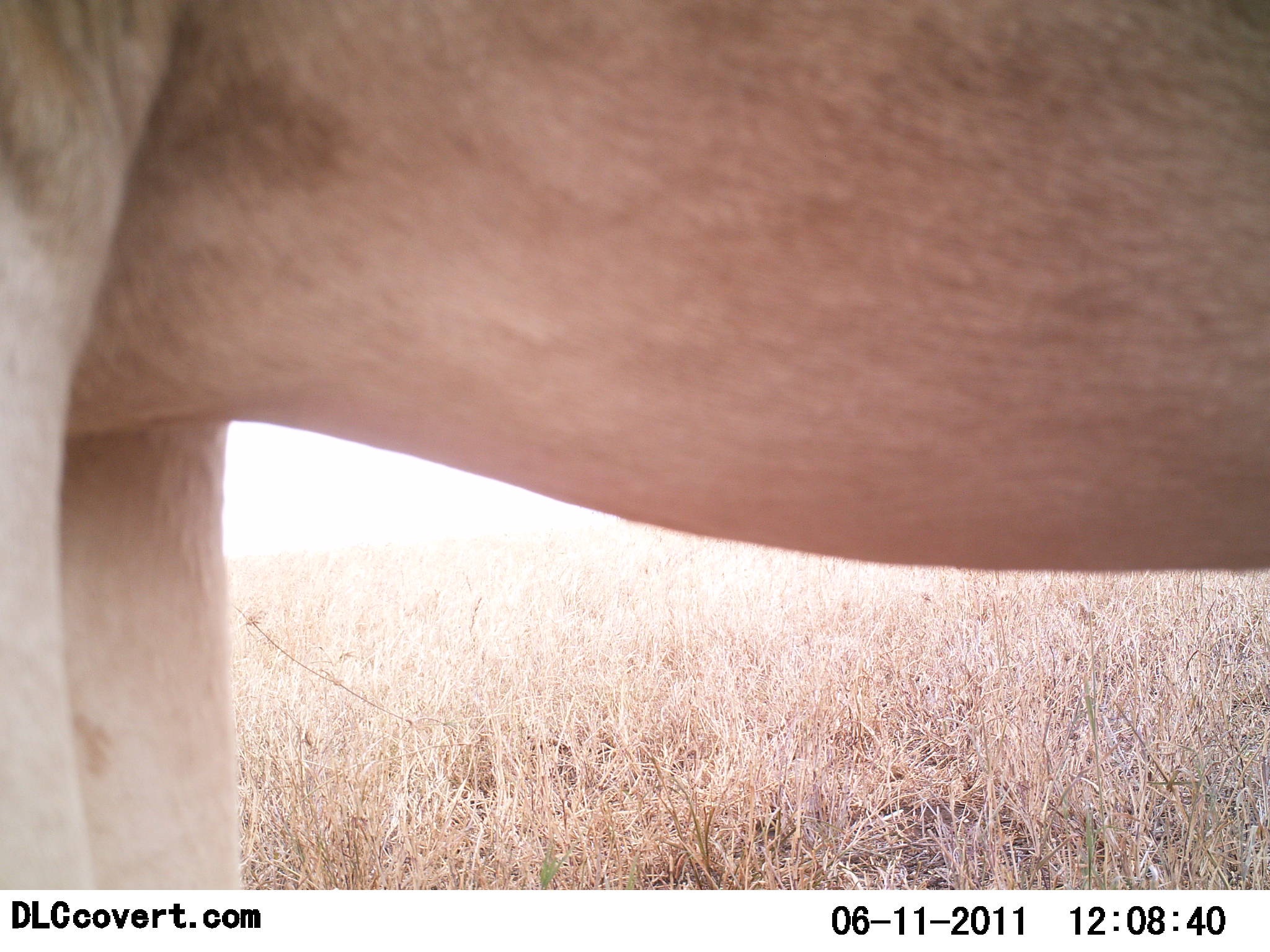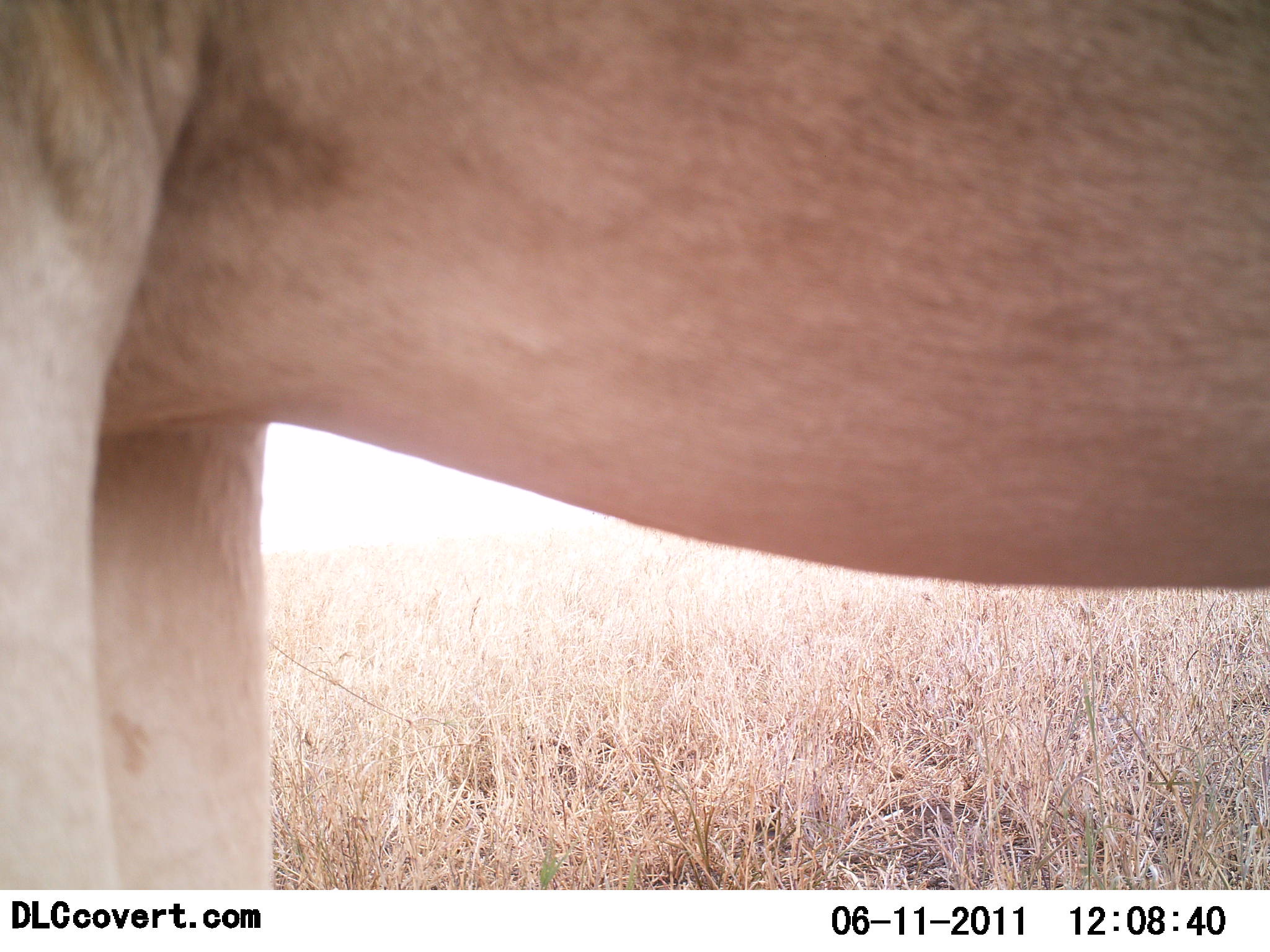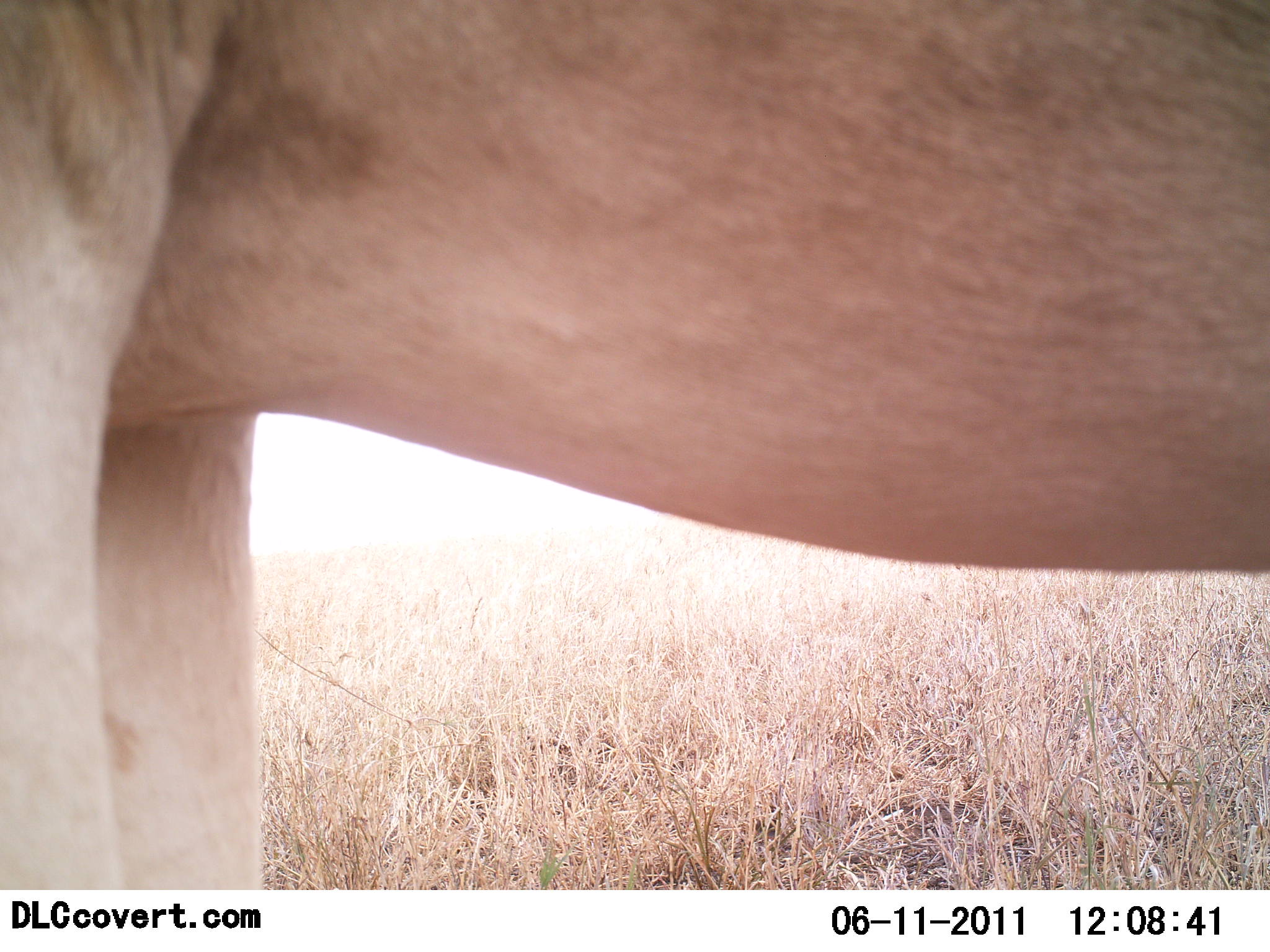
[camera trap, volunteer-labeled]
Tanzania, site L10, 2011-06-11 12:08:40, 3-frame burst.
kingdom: Animalia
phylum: Chordata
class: Mammalia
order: Artiodactyla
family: Bovidae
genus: Alcelaphus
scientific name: Alcelaphus buselaphus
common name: hartebeest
Hartebeest (Alcelaphus buselaphus), count 1. Behavior (volunteer vote fractions): standing 83%, resting 0%, moving 17%, interacting 0%. Young present (vote fraction): 0%. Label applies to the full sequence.